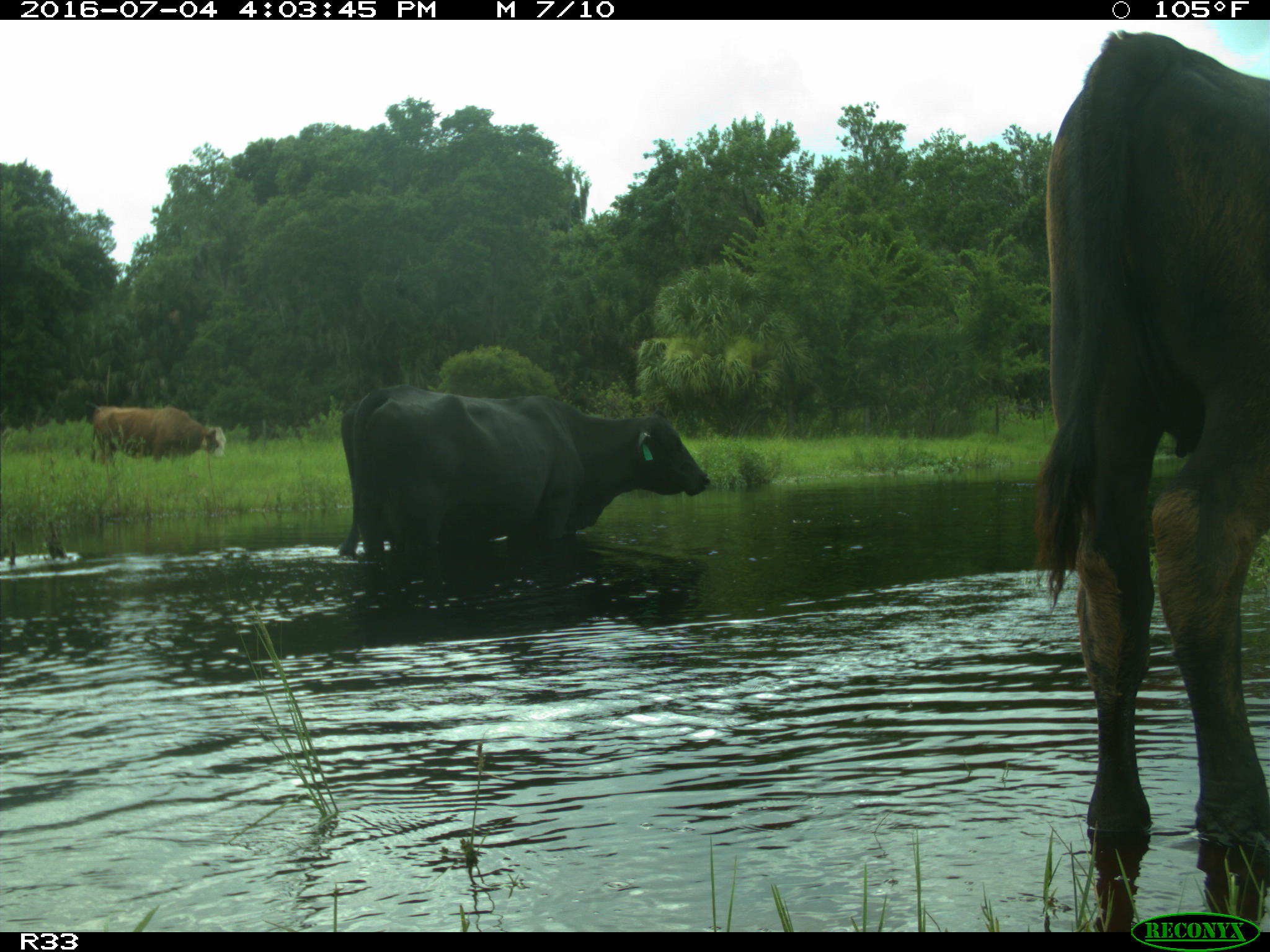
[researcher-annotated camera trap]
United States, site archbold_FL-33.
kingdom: Animalia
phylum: Chordata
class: Mammalia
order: Artiodactyla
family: Bovidae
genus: Bos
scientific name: Bos taurus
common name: domestic cow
Bos taurus (domestic cow).